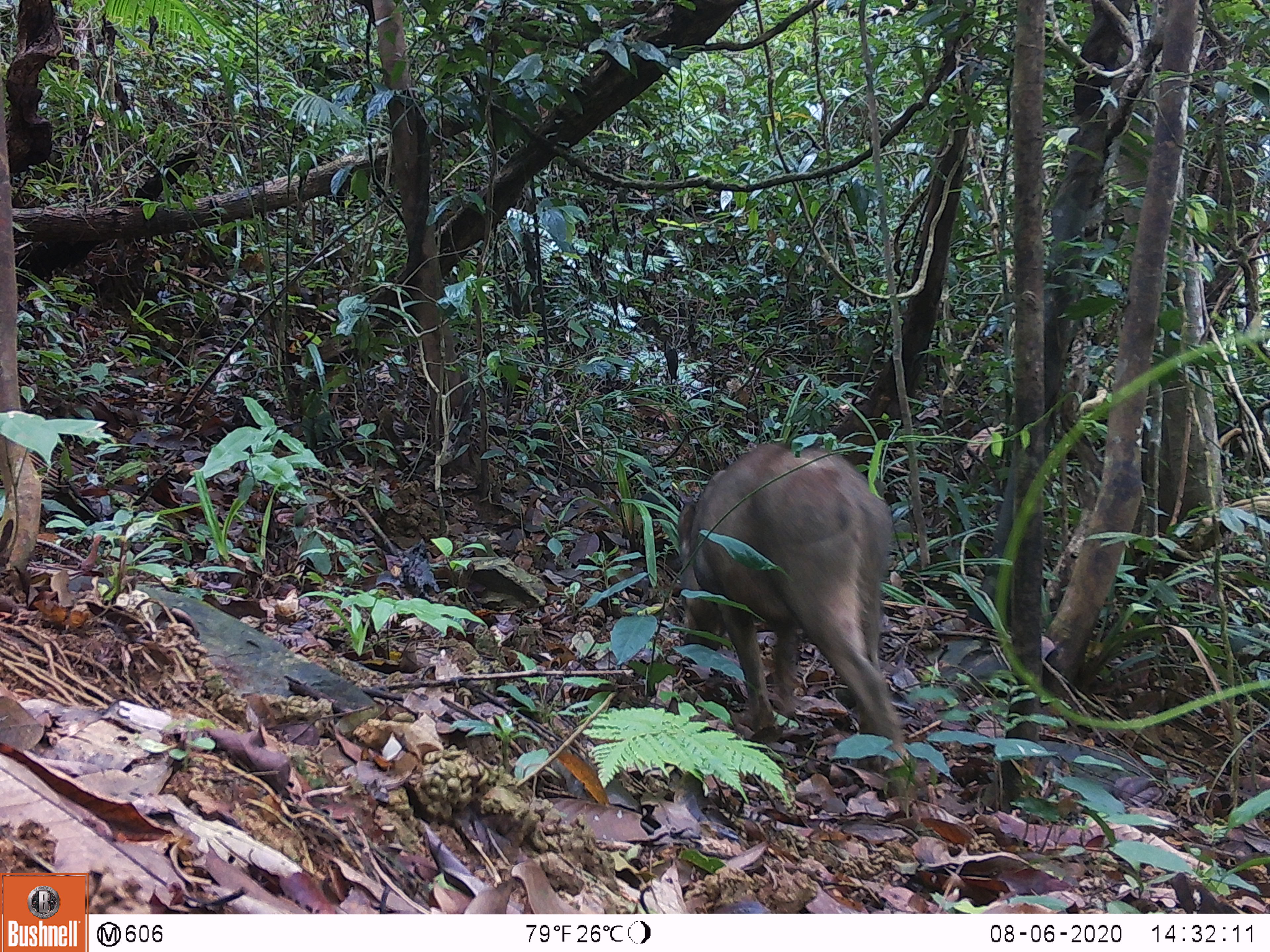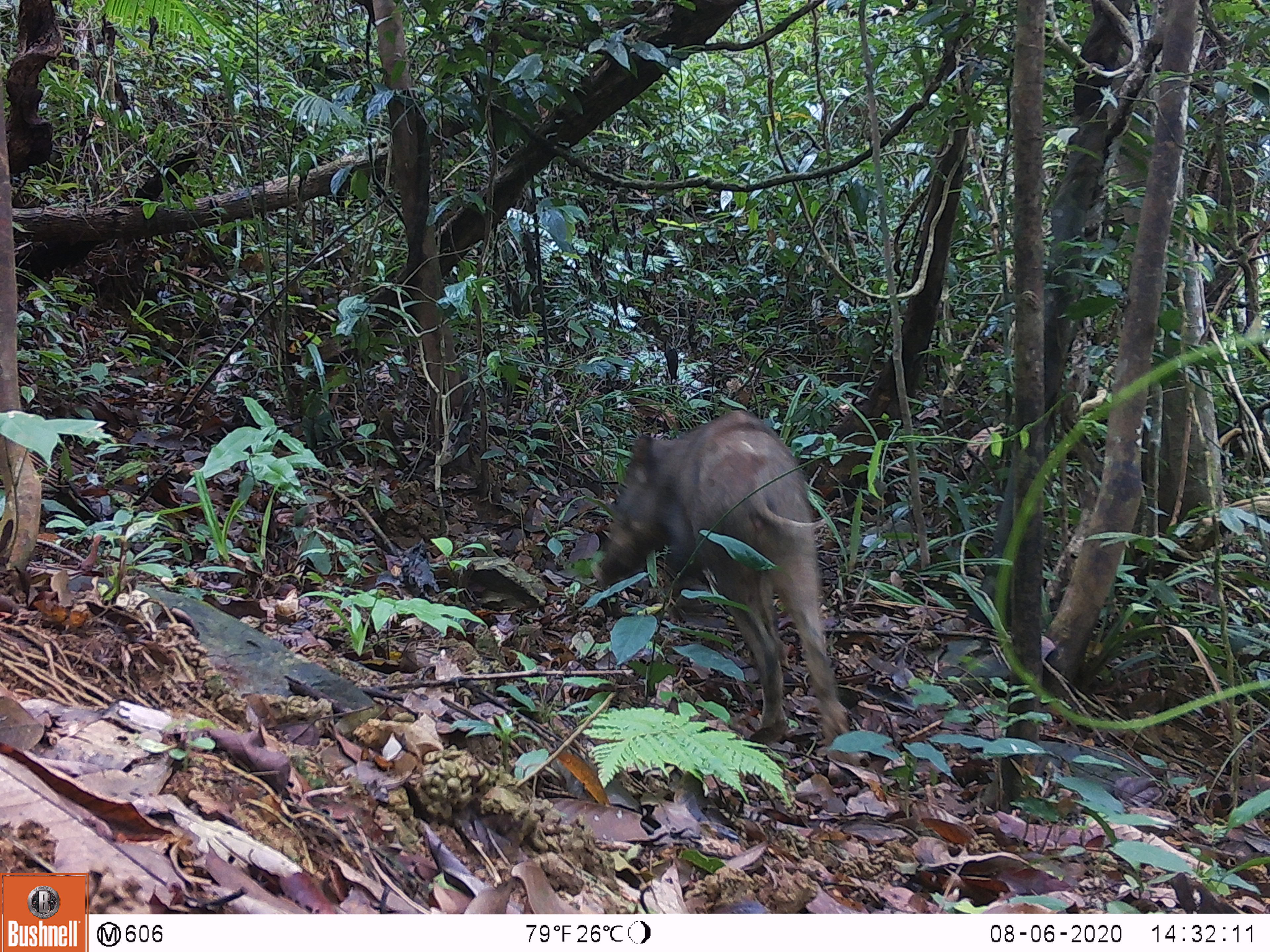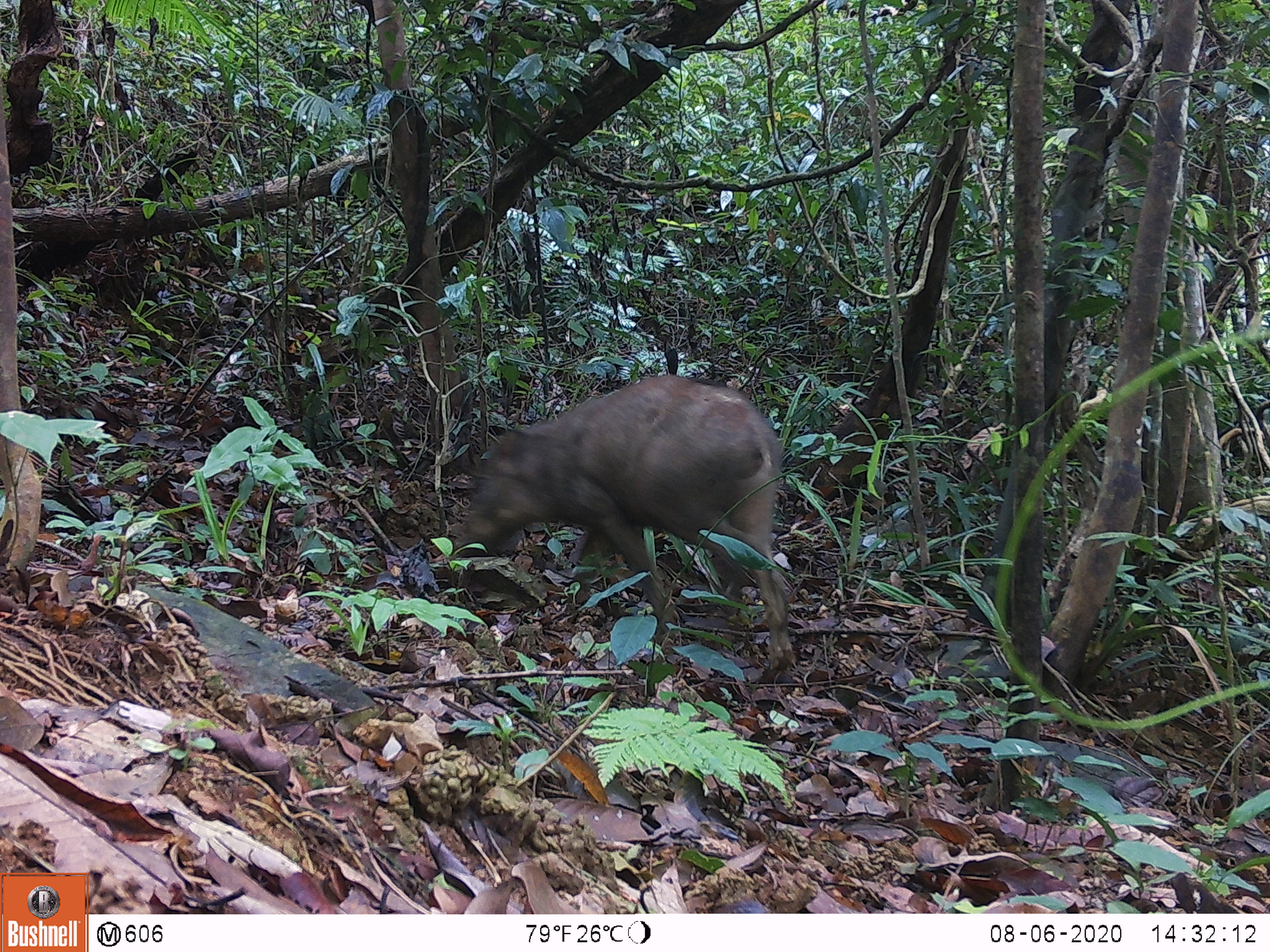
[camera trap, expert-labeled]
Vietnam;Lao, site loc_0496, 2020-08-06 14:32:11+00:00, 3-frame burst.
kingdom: Animalia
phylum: Chordata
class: Mammalia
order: Artiodactyla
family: Suidae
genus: Sus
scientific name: Sus scrofa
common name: eurasian wild pig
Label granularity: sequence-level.